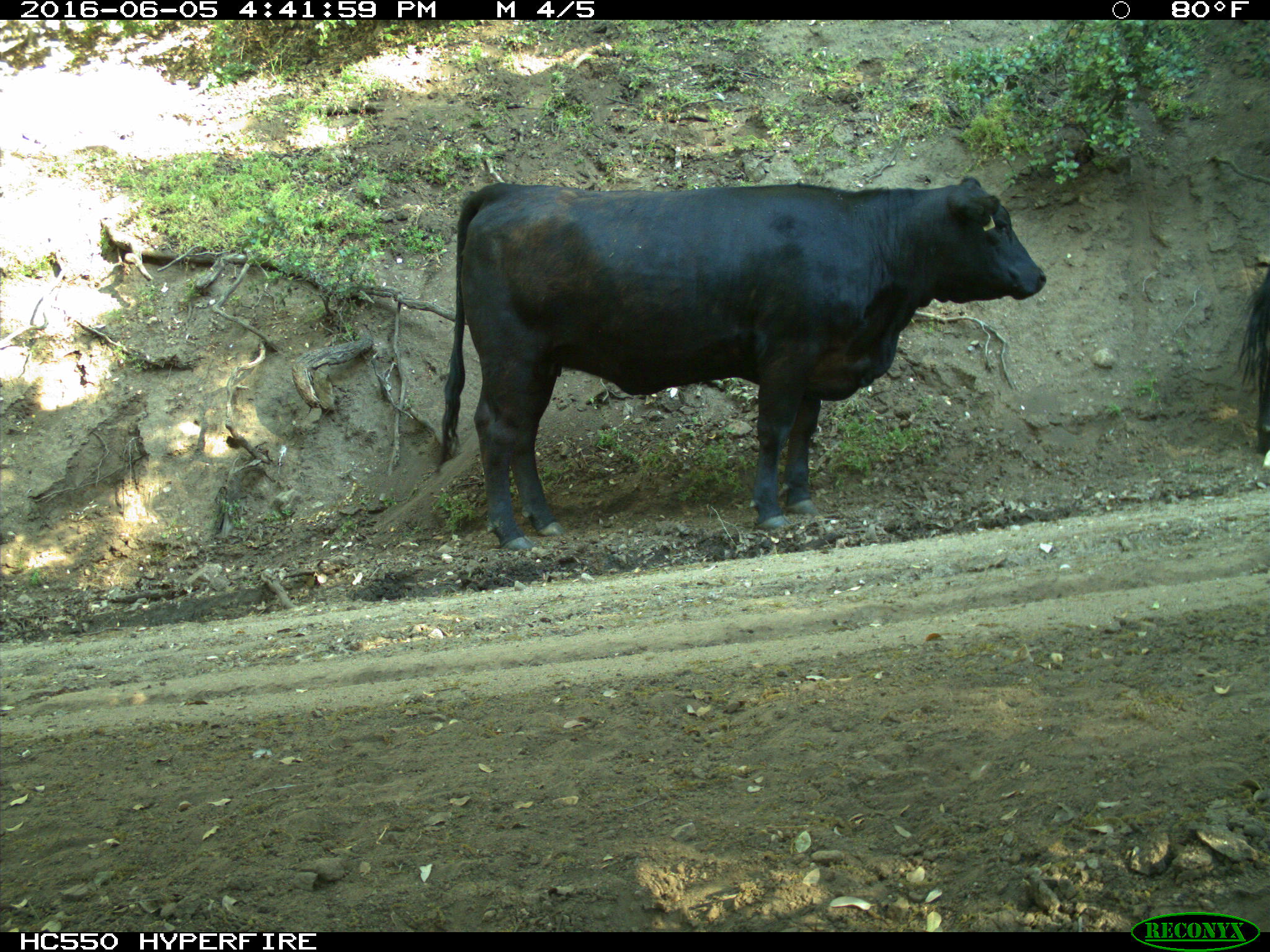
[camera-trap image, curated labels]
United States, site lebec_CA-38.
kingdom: Animalia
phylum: Chordata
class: Mammalia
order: Artiodactyla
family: Bovidae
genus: Bos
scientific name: Bos taurus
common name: domestic cow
Bos taurus (domestic cow).